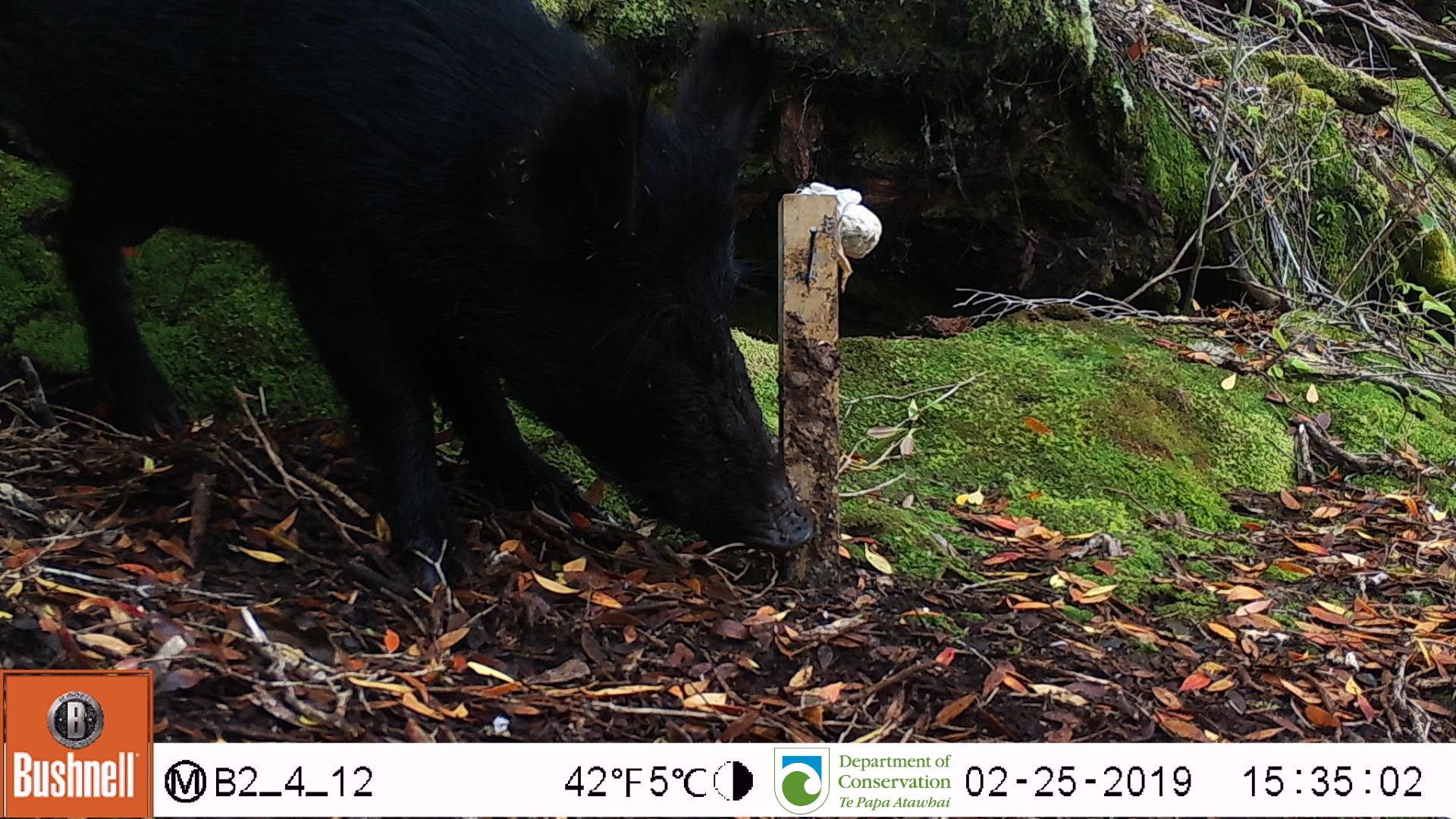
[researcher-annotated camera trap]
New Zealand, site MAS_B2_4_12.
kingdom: Animalia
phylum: Chordata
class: Mammalia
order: Artiodactyla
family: Suidae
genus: Sus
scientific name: Sus scrofa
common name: pig